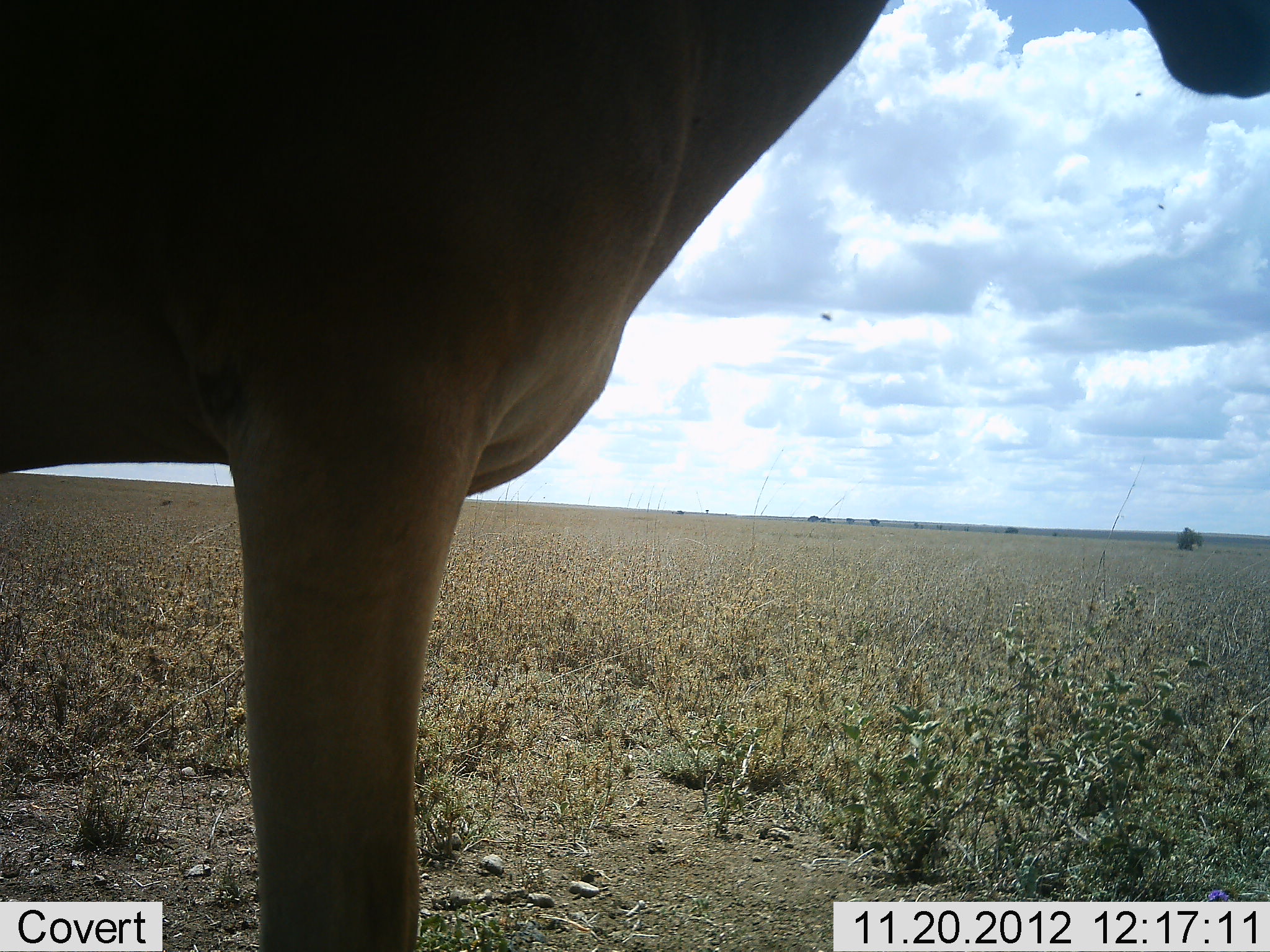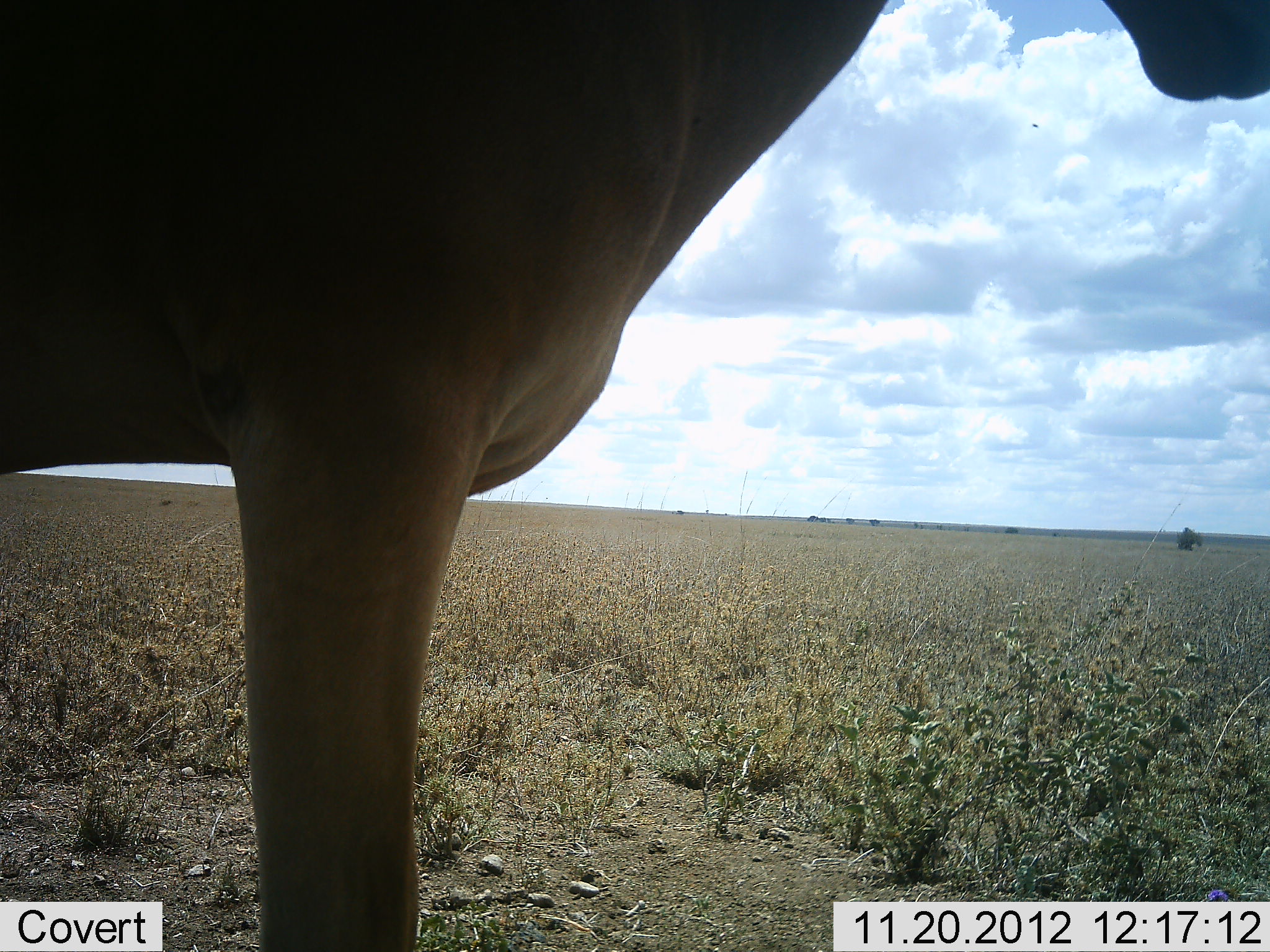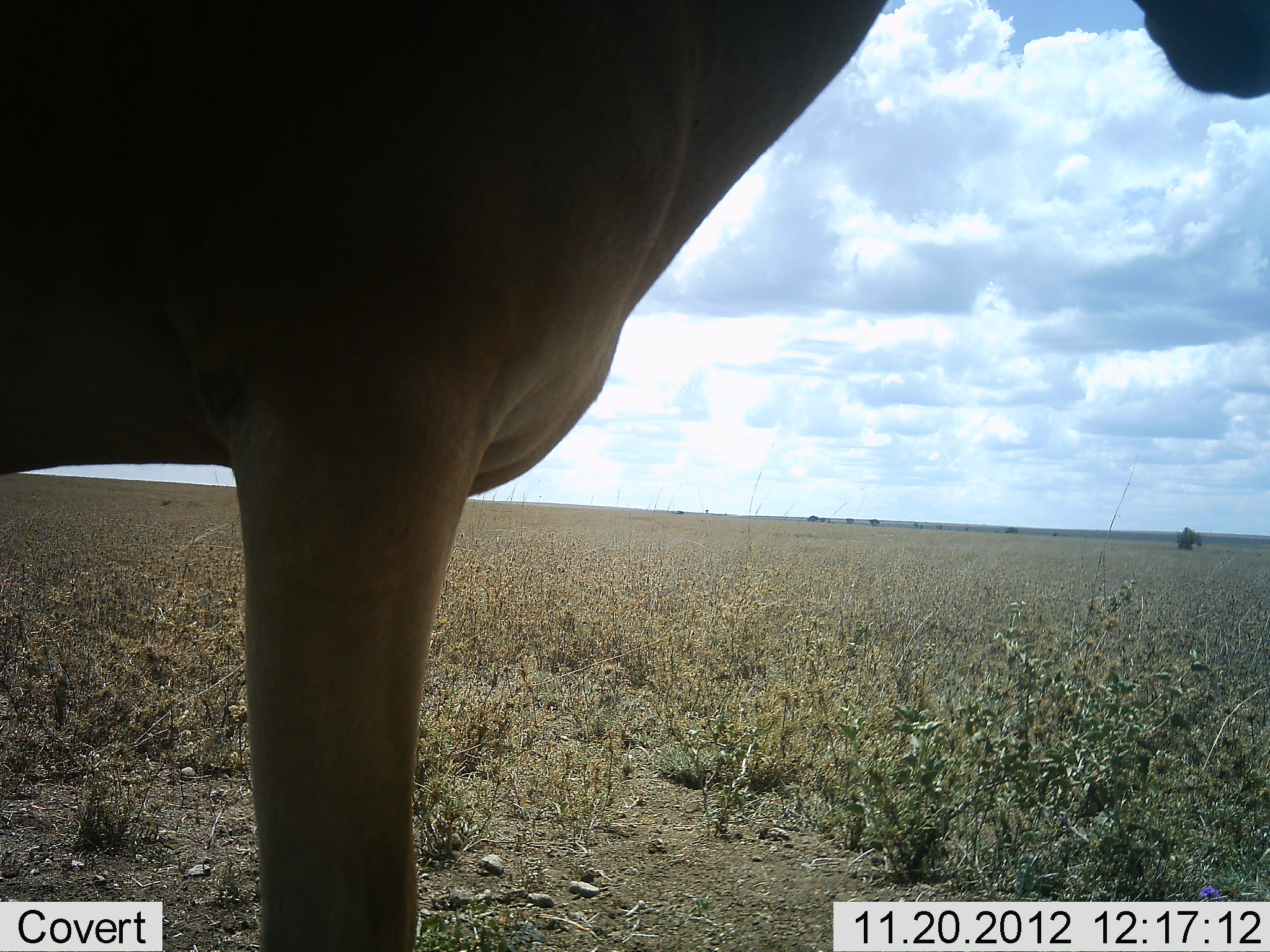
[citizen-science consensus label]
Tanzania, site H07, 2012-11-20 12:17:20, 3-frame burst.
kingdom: Animalia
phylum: Chordata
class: Mammalia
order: Artiodactyla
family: Bovidae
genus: Alcelaphus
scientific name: Alcelaphus buselaphus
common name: hartebeest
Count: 1.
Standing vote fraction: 100%.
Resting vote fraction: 0%.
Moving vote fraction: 0%.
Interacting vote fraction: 0%.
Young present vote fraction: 0%.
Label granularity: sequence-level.